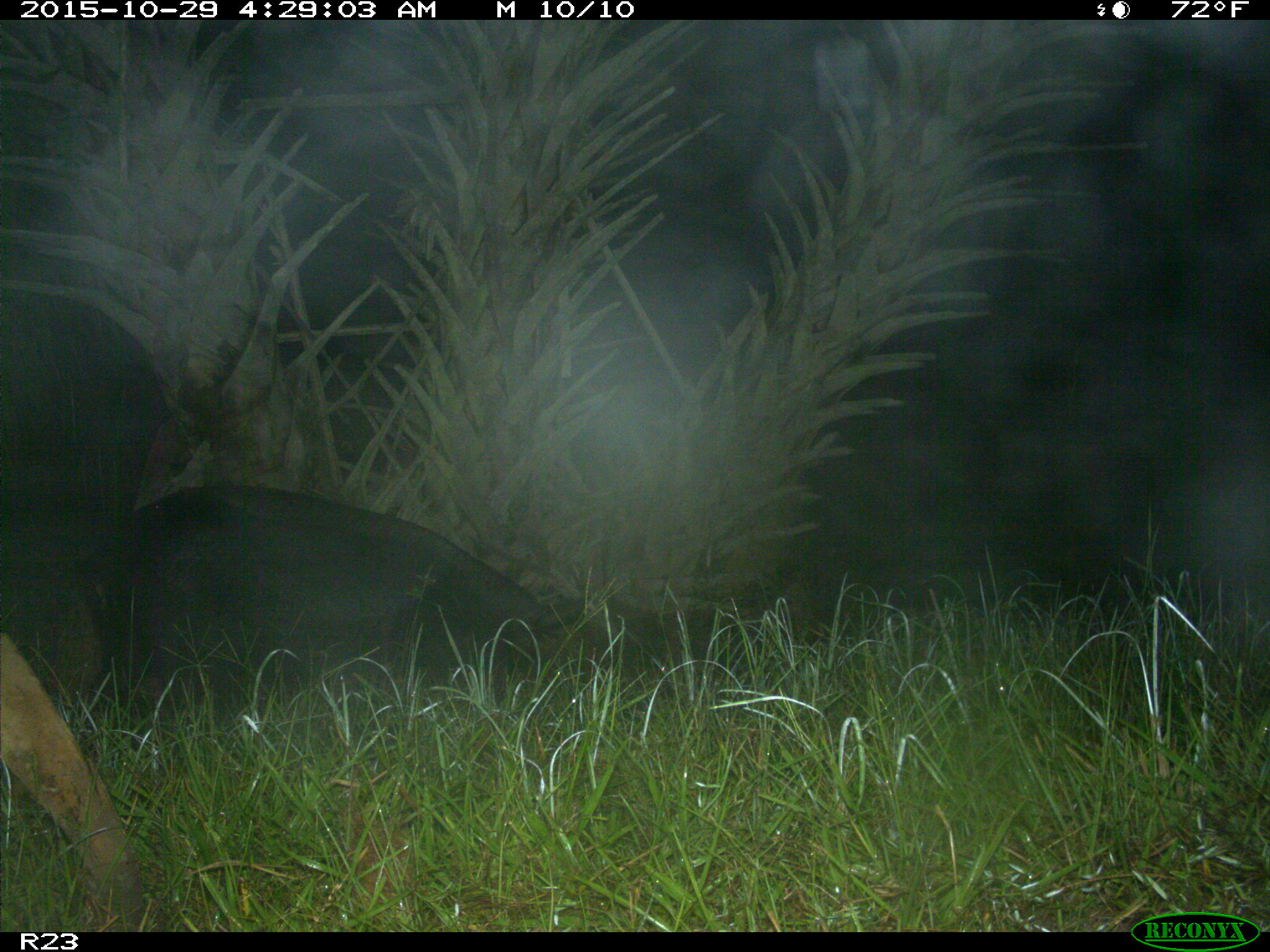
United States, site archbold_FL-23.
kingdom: Animalia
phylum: Chordata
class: Mammalia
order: Artiodactyla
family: Suidae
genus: Sus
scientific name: Sus scrofa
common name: wild boar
Sus scrofa (wild boar).